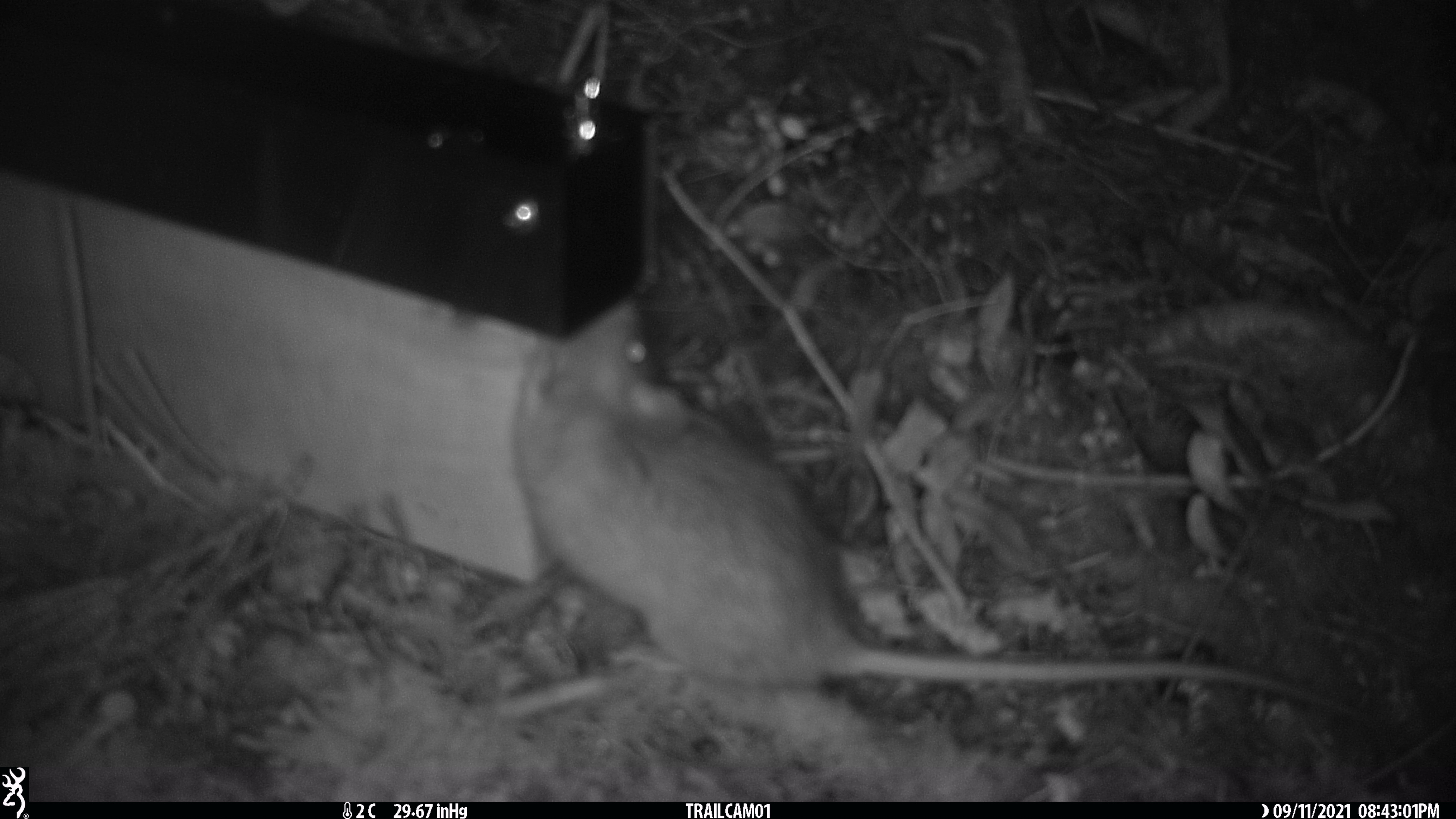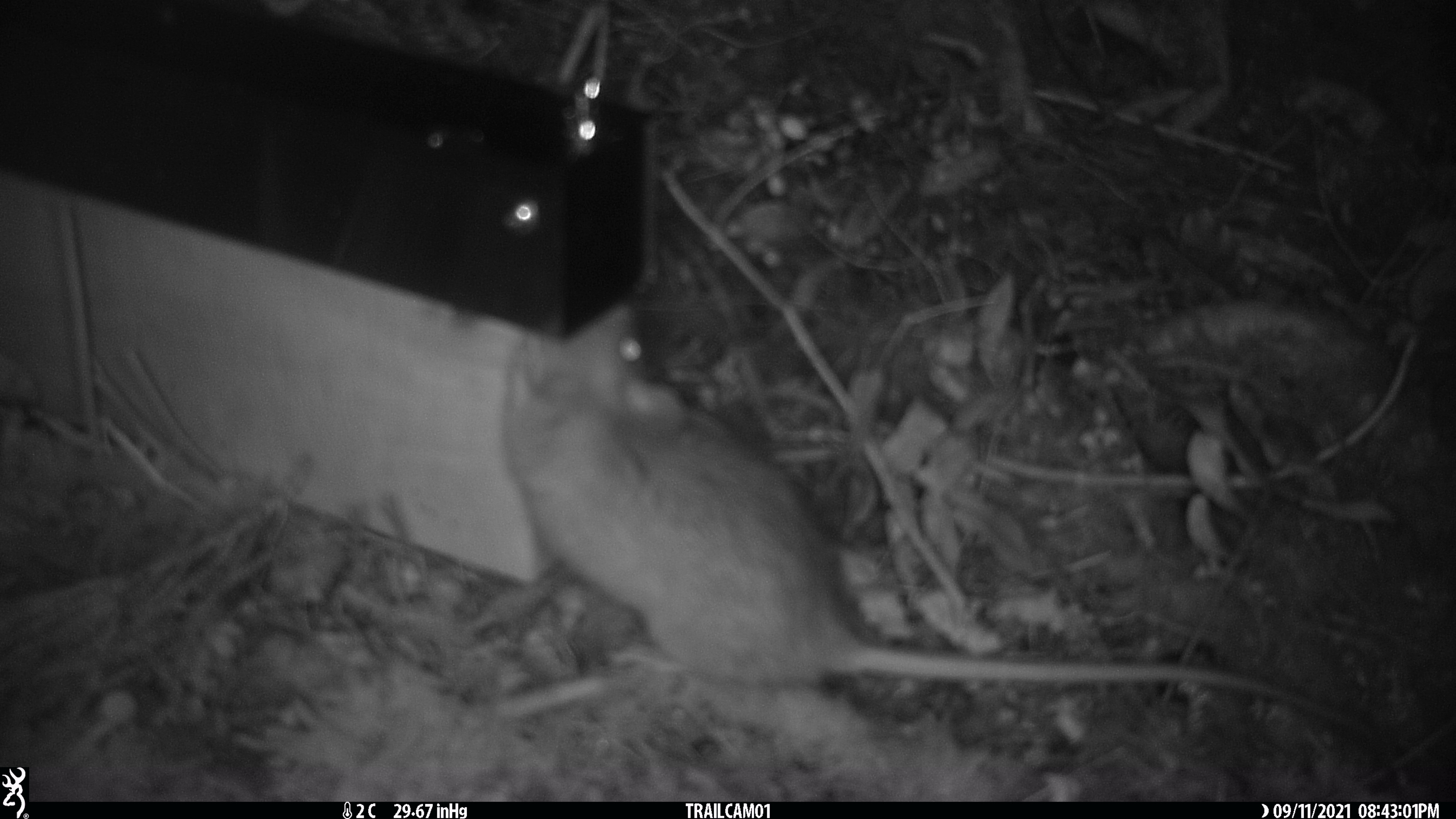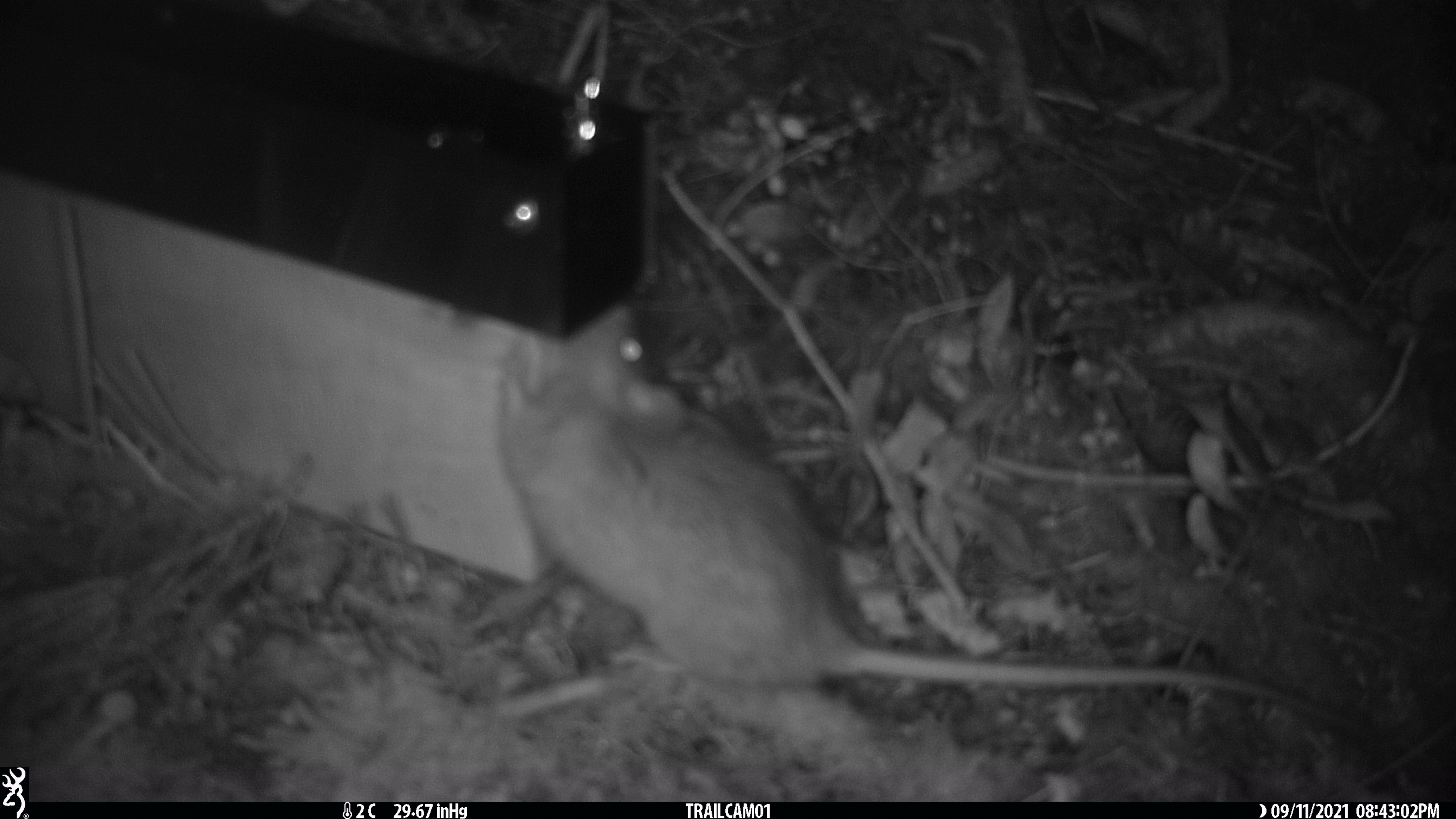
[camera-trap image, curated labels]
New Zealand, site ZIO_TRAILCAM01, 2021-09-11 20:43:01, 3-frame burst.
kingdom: Animalia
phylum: Chordata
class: Mammalia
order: Rodentia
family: Muridae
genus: Rattus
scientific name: Rattus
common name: rat